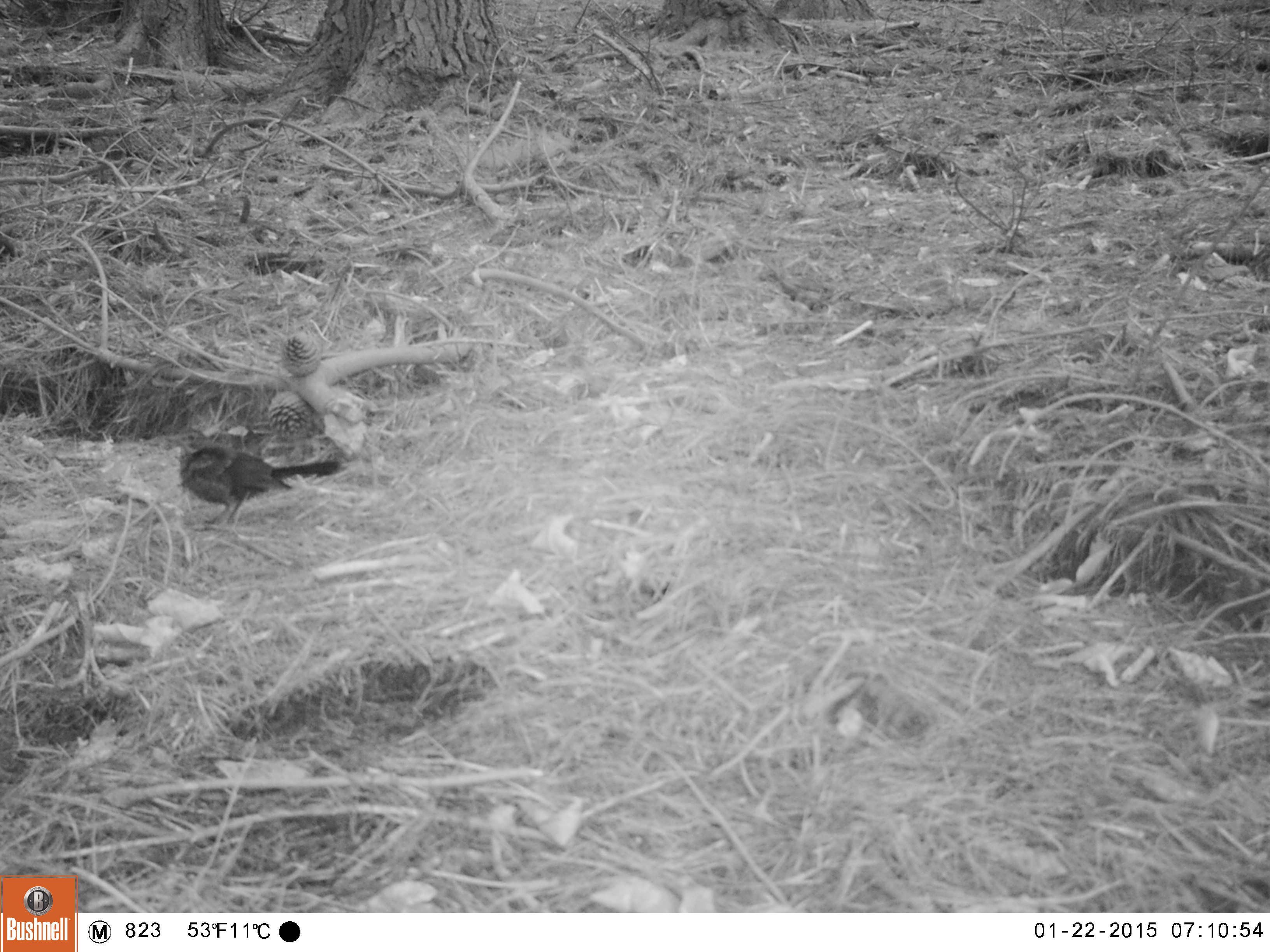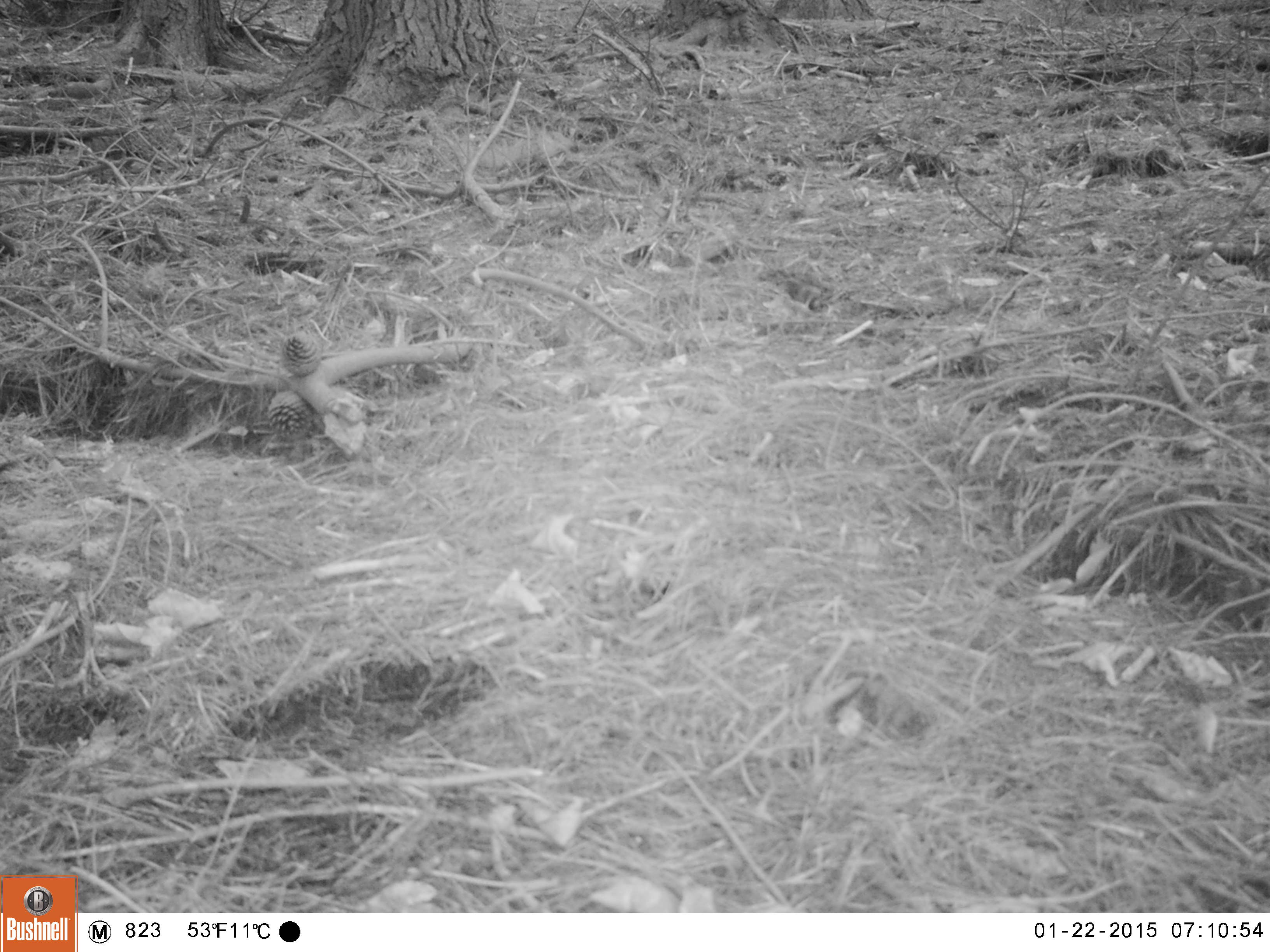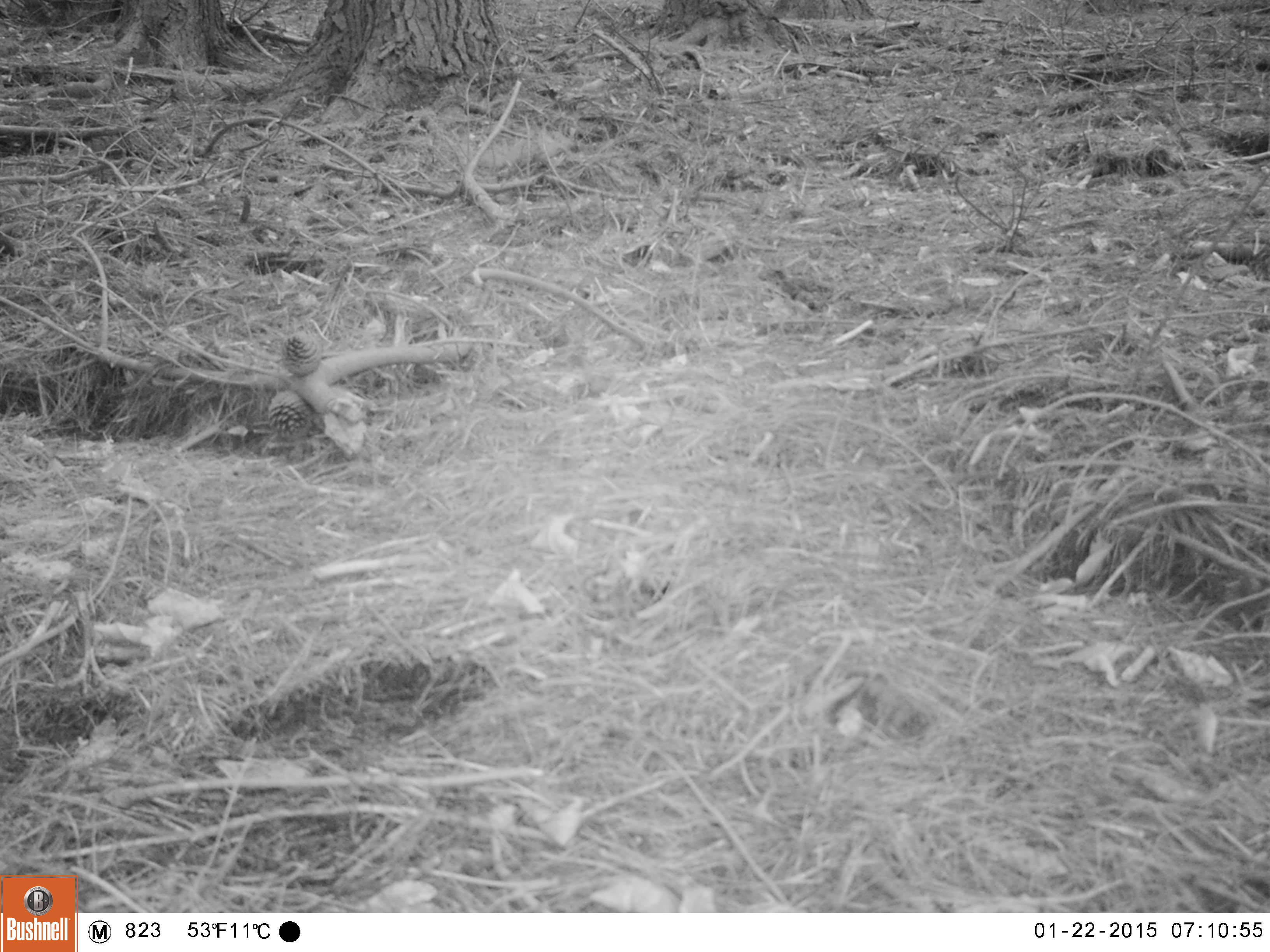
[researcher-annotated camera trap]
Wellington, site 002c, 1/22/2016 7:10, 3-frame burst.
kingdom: Animalia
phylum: Chordata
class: Aves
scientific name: Aves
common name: bird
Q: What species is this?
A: Bird (Aves).